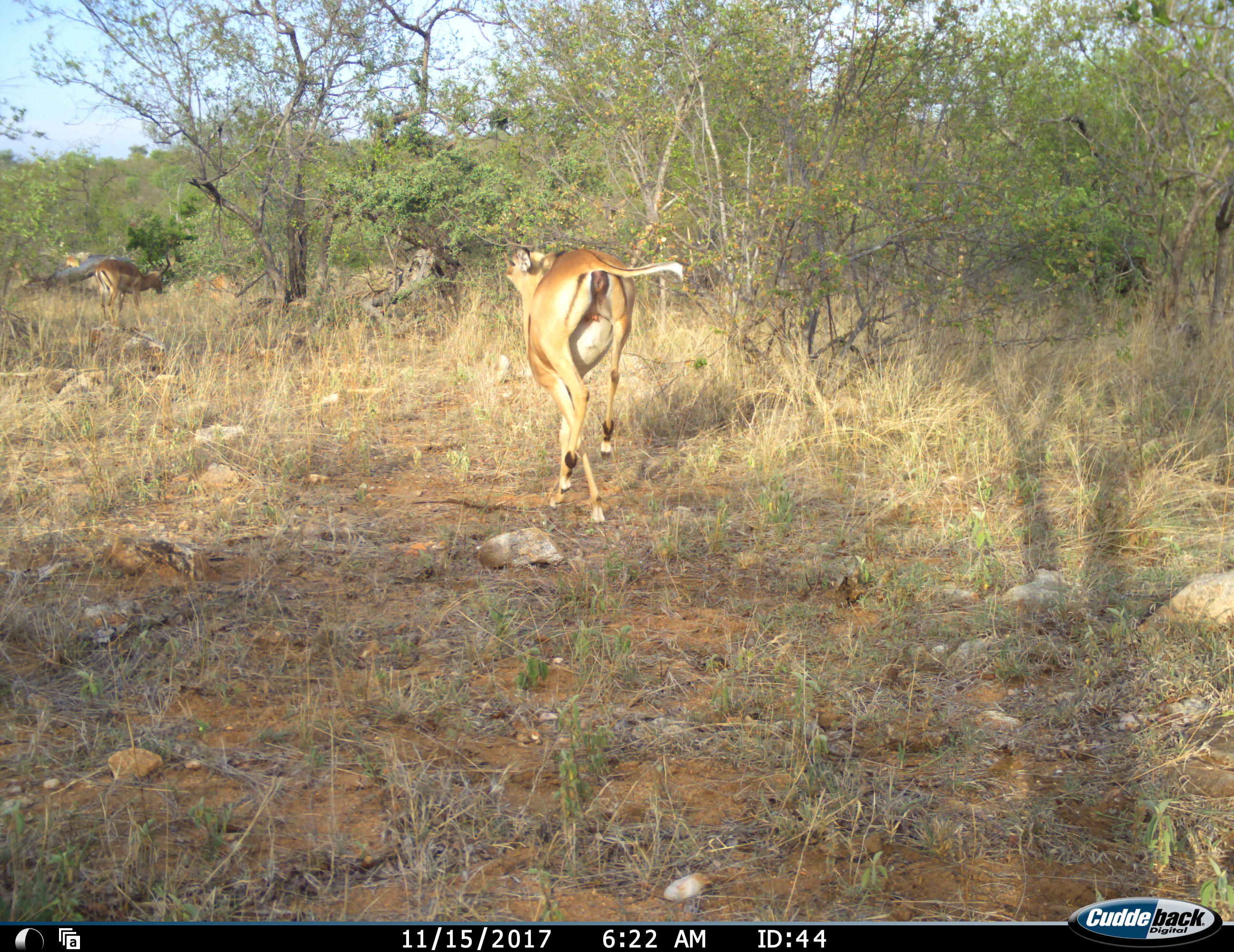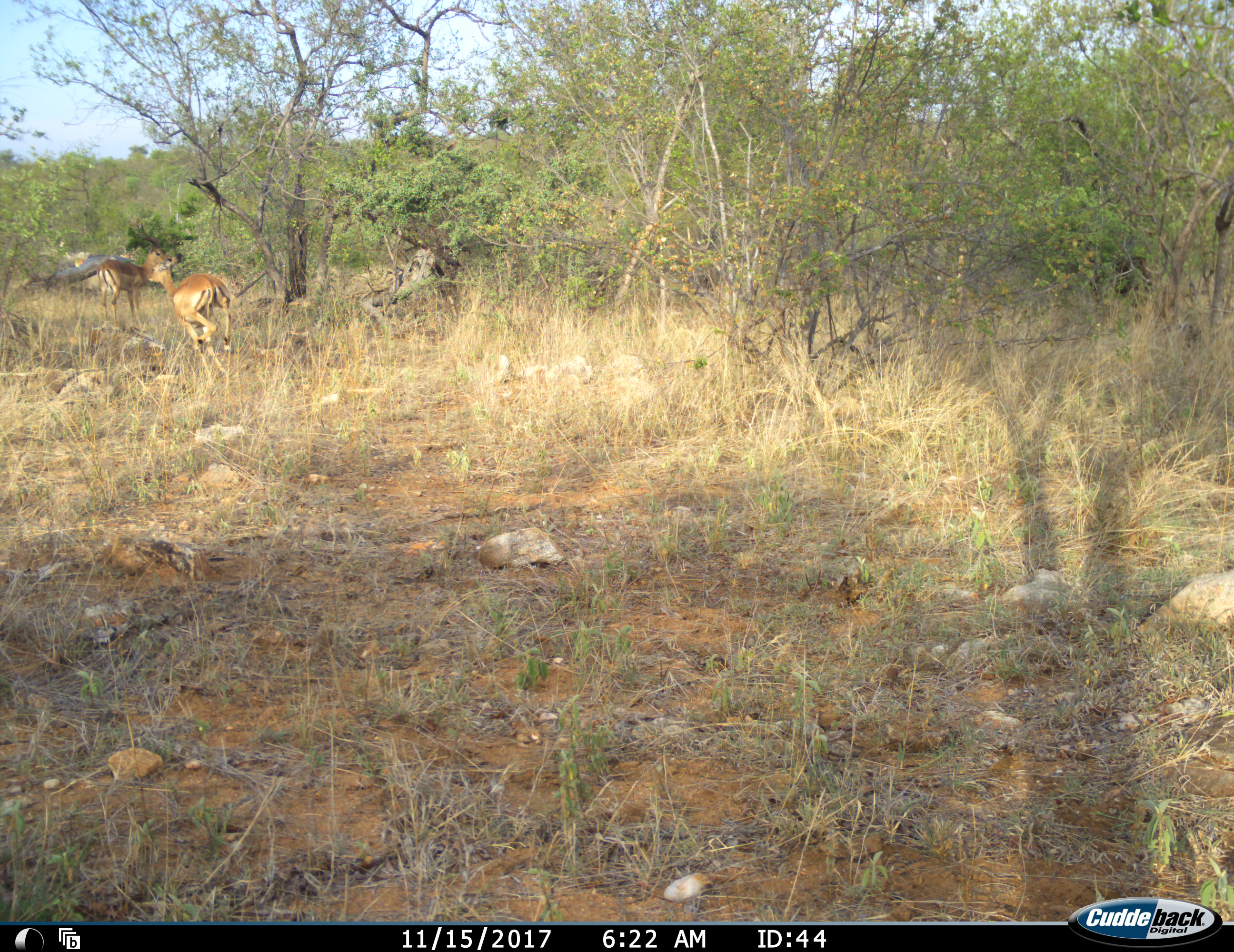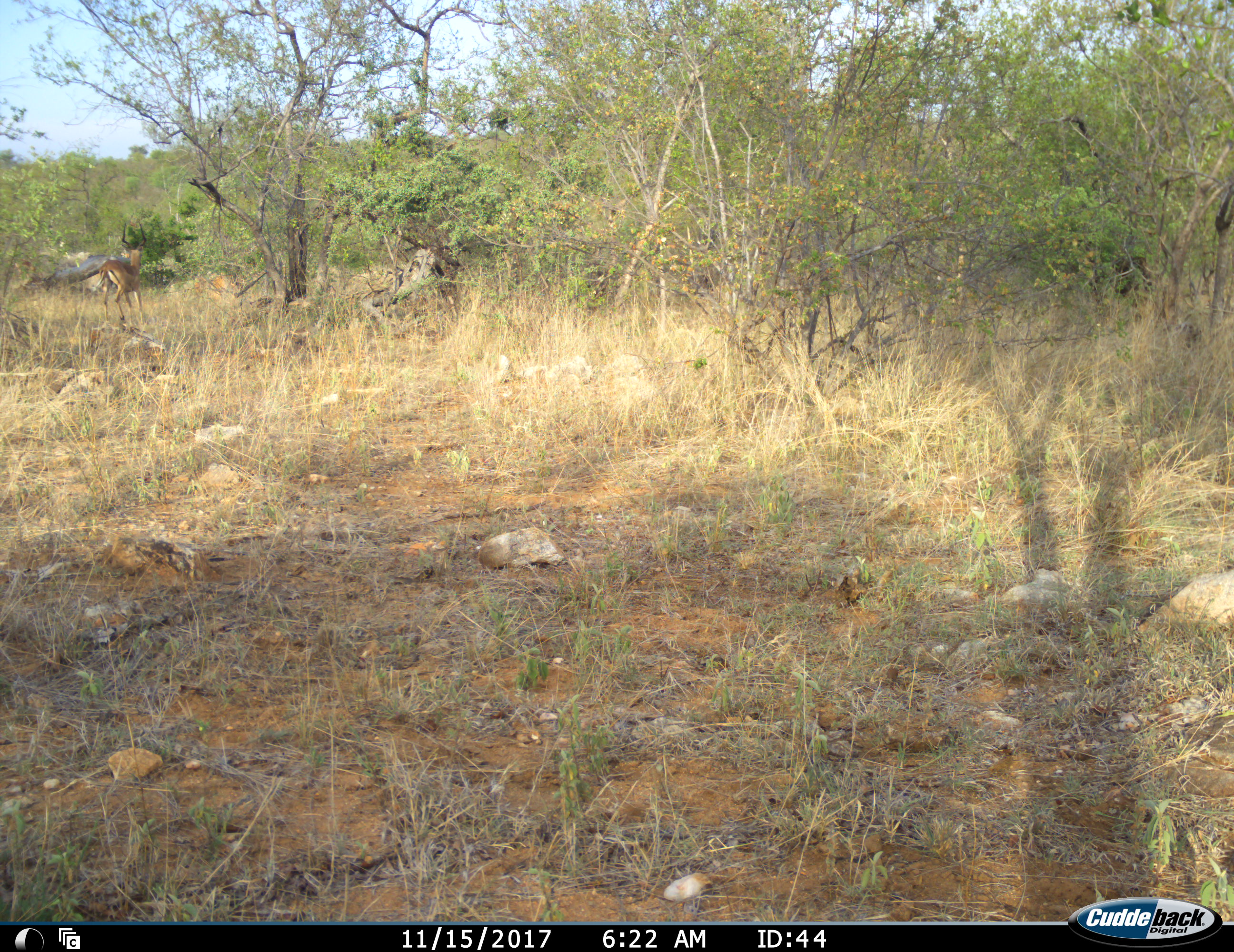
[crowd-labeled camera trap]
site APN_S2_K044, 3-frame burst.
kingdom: Animalia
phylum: Chordata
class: Mammalia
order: Artiodactyla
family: Bovidae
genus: Aepyceros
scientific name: Aepyceros melampus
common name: impala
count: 2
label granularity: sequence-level